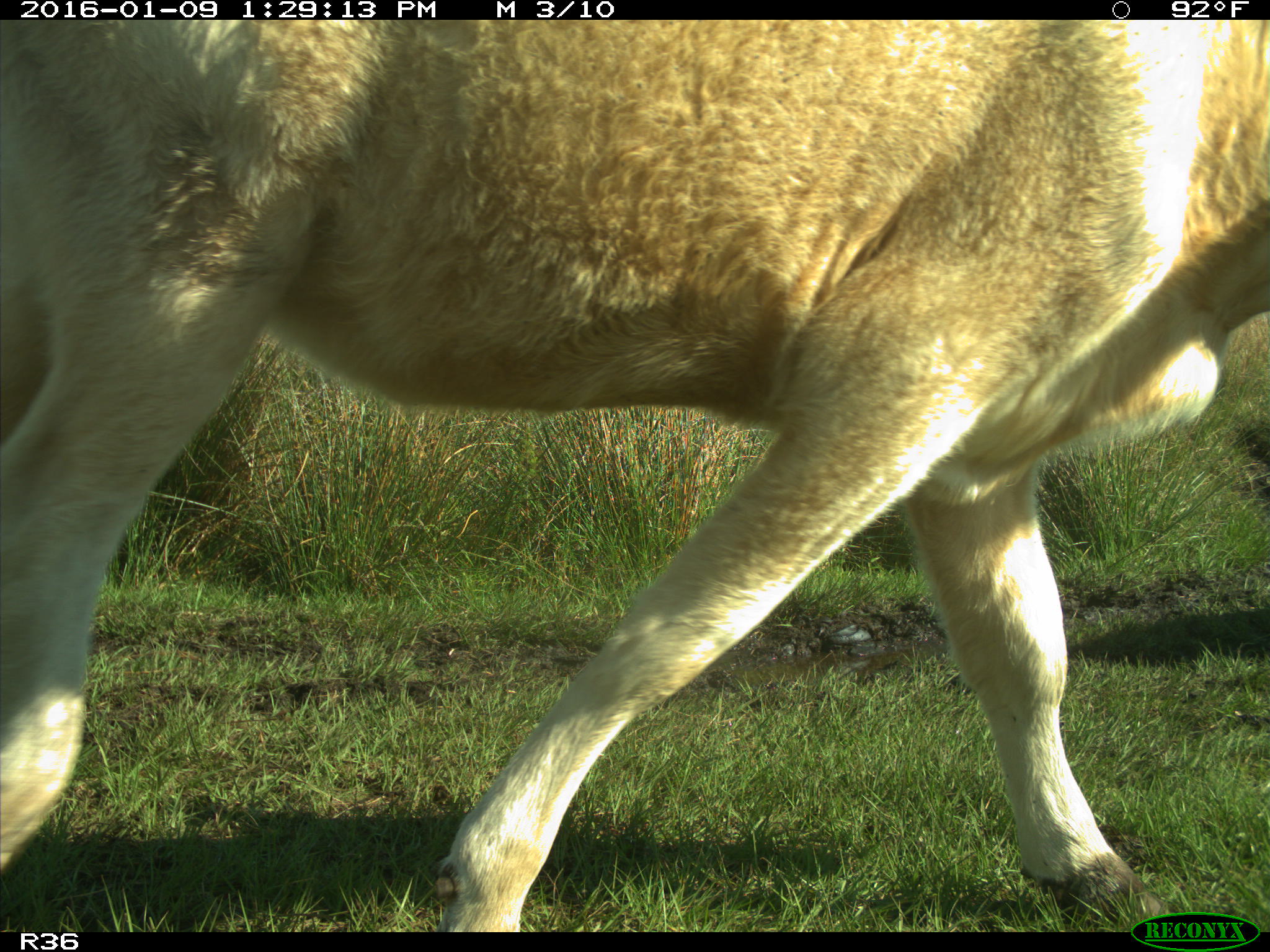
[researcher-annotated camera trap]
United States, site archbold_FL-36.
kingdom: Animalia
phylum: Chordata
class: Mammalia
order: Artiodactyla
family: Bovidae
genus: Bos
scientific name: Bos taurus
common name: domestic cow